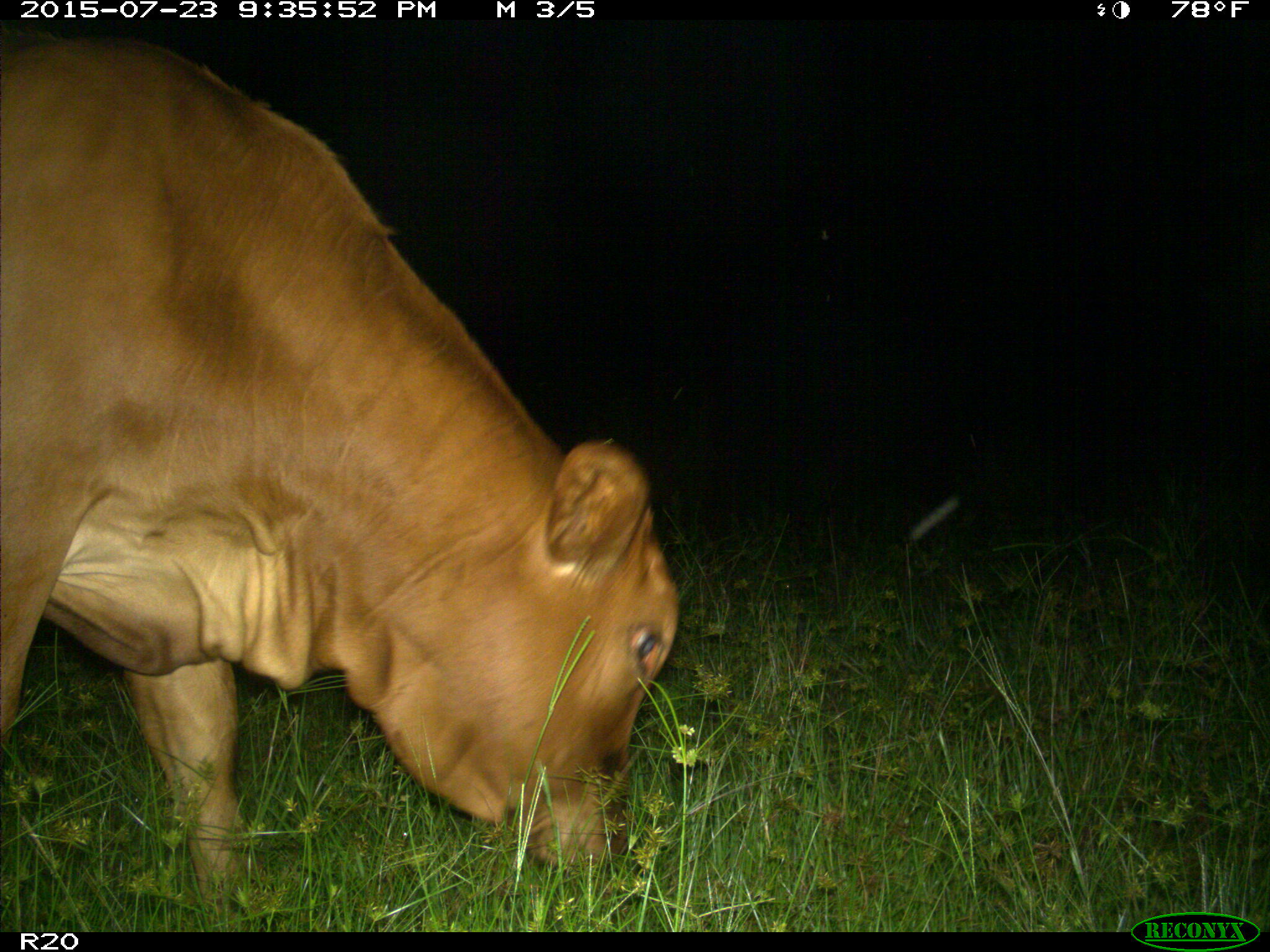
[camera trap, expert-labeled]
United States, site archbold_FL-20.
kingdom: Animalia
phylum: Chordata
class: Mammalia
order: Artiodactyla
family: Bovidae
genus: Bos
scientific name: Bos taurus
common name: domestic cow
Bos taurus (domestic cow).